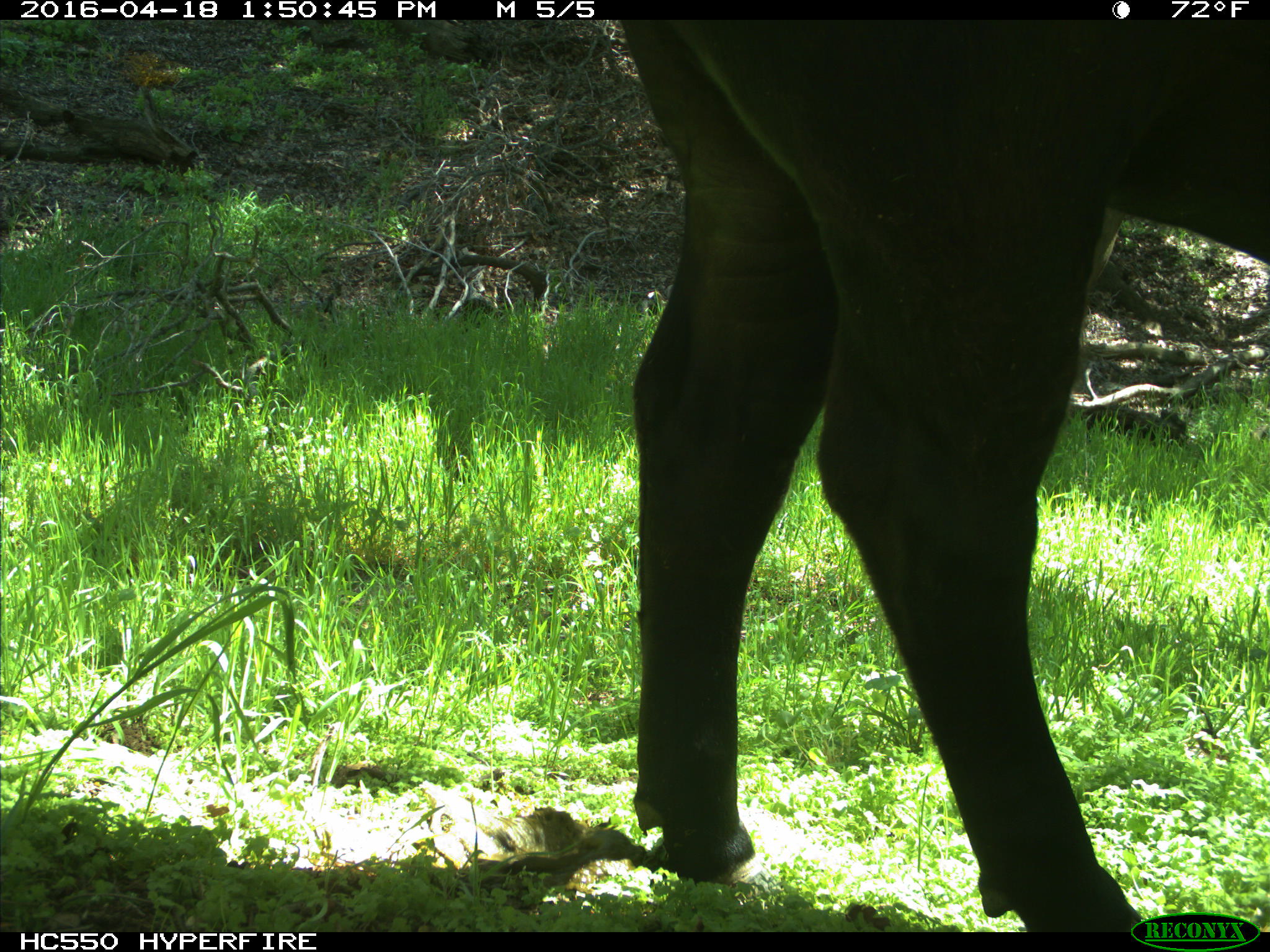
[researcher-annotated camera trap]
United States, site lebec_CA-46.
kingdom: Animalia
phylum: Chordata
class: Mammalia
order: Artiodactyla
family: Bovidae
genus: Bos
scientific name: Bos taurus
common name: domestic cow